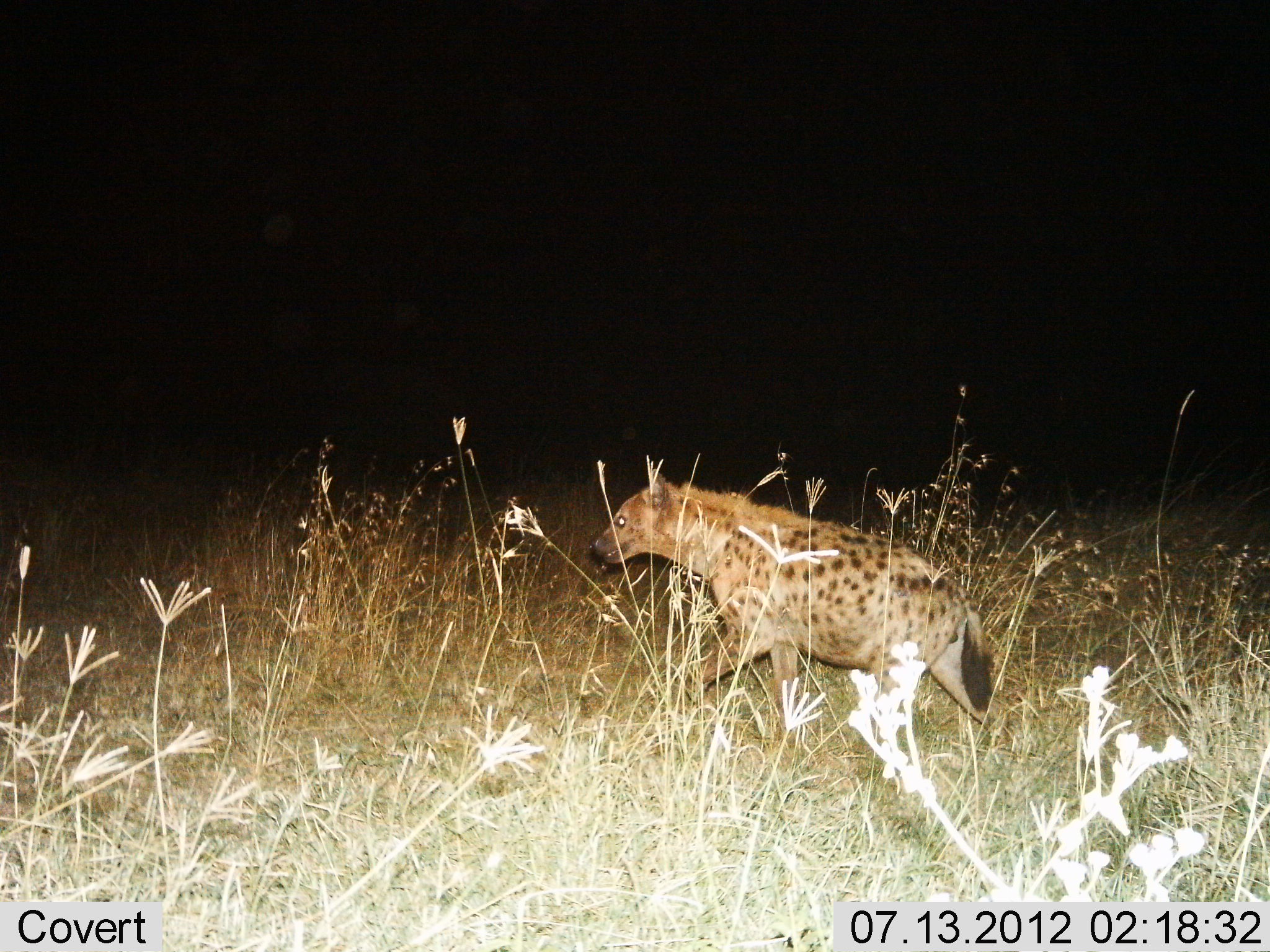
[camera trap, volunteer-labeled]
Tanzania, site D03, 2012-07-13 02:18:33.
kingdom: Animalia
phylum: Chordata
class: Mammalia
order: Carnivora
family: Hyaenidae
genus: Crocuta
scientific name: Crocuta crocuta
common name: spotted hyena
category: hyenaspotted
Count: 1.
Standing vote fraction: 10%.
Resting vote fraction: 0%.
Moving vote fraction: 100%.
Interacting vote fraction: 0%.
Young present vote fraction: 0%.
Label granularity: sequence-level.